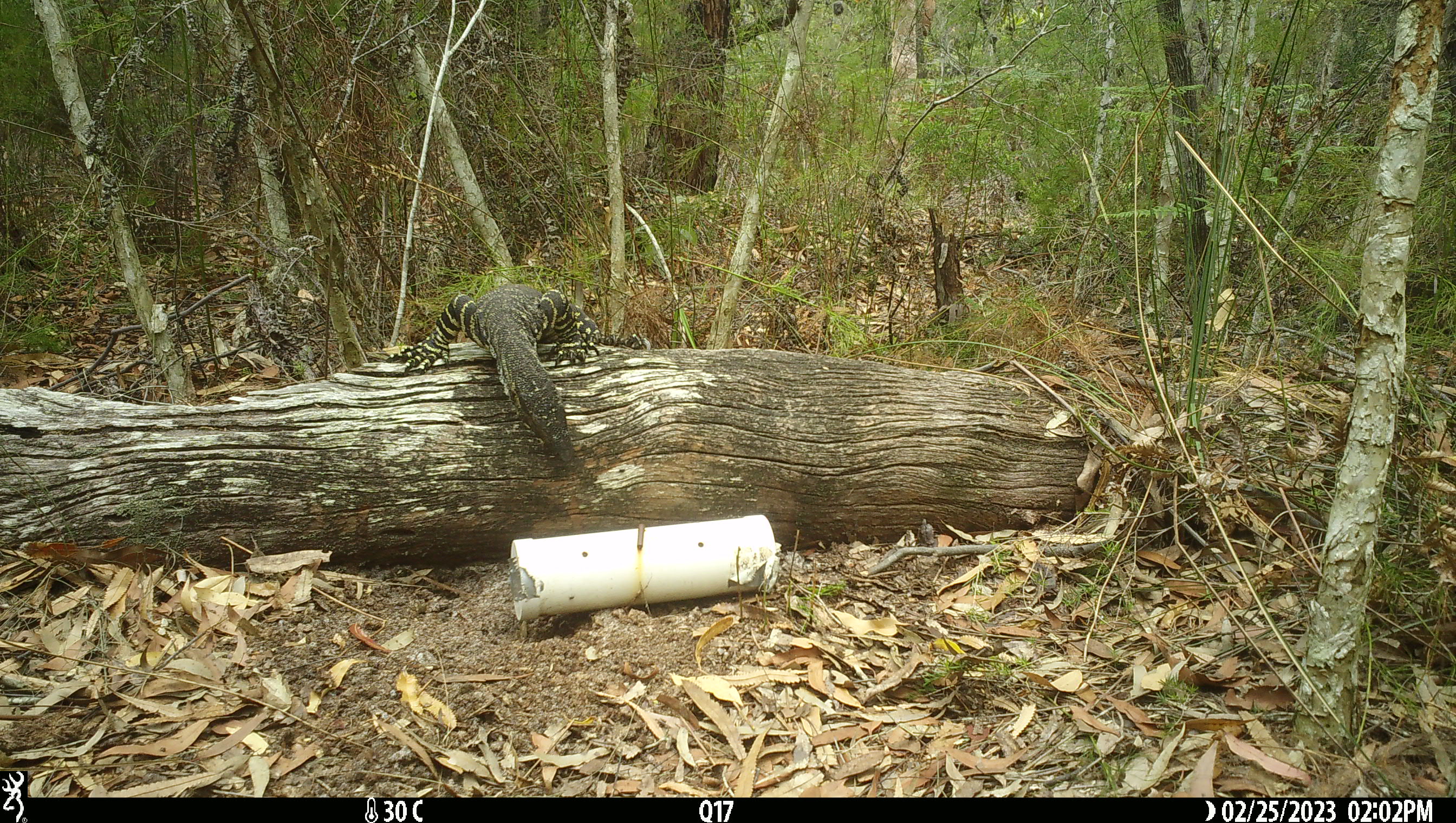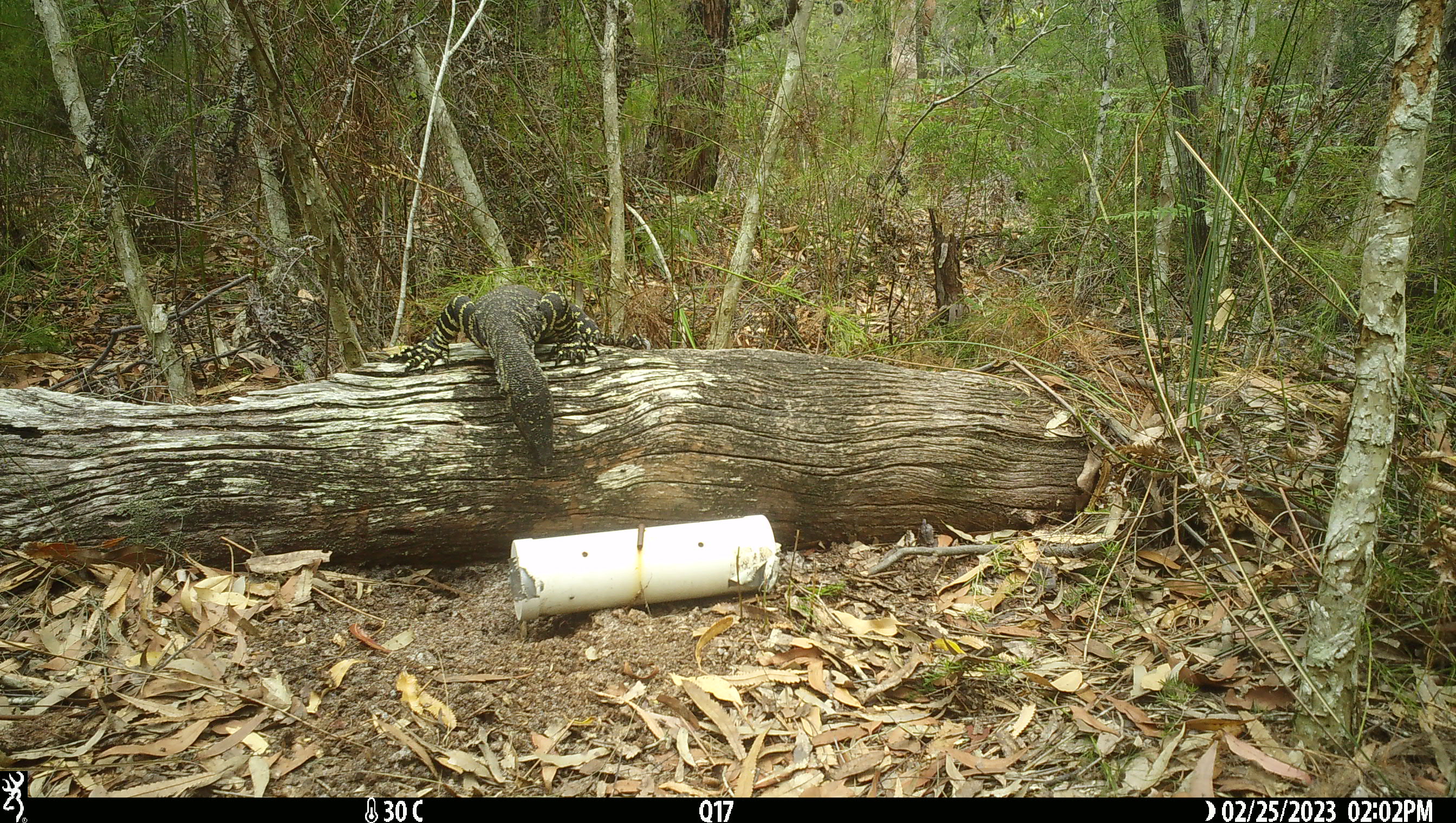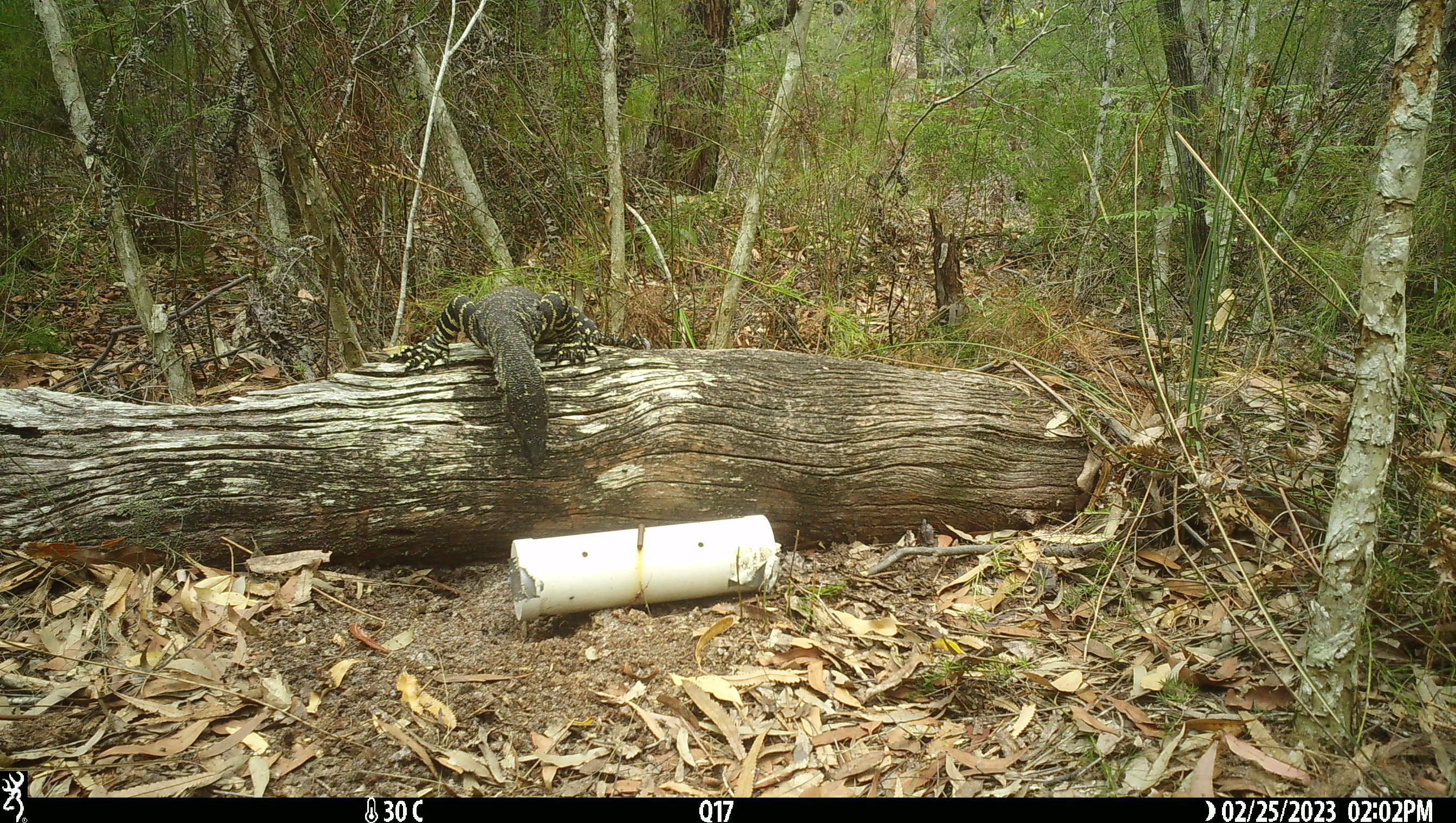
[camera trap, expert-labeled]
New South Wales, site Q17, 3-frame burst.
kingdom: Animalia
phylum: Chordata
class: Reptilia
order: Squamata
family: Varanidae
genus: Varanus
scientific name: Varanus varius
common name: lace monitor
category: goanna